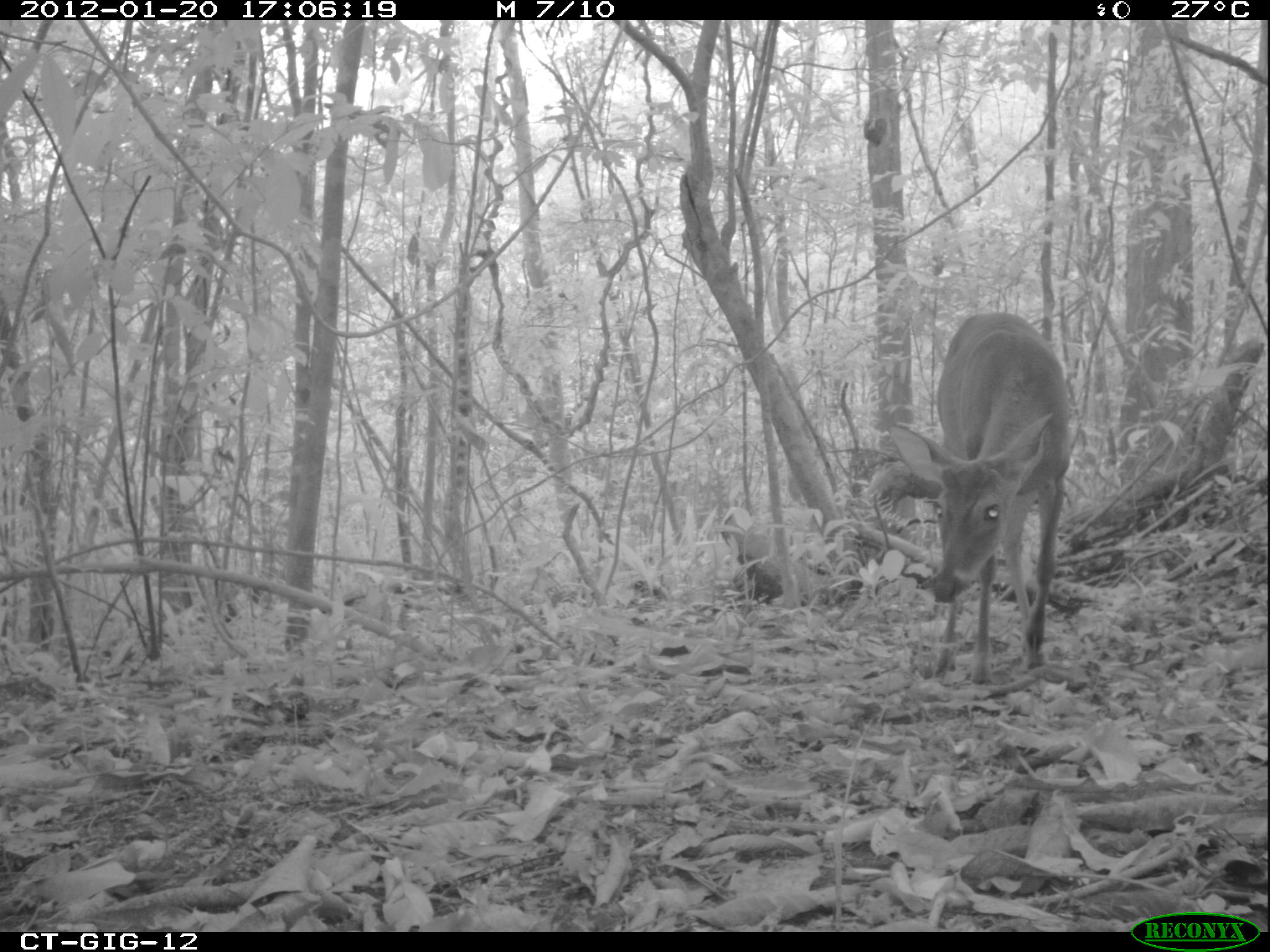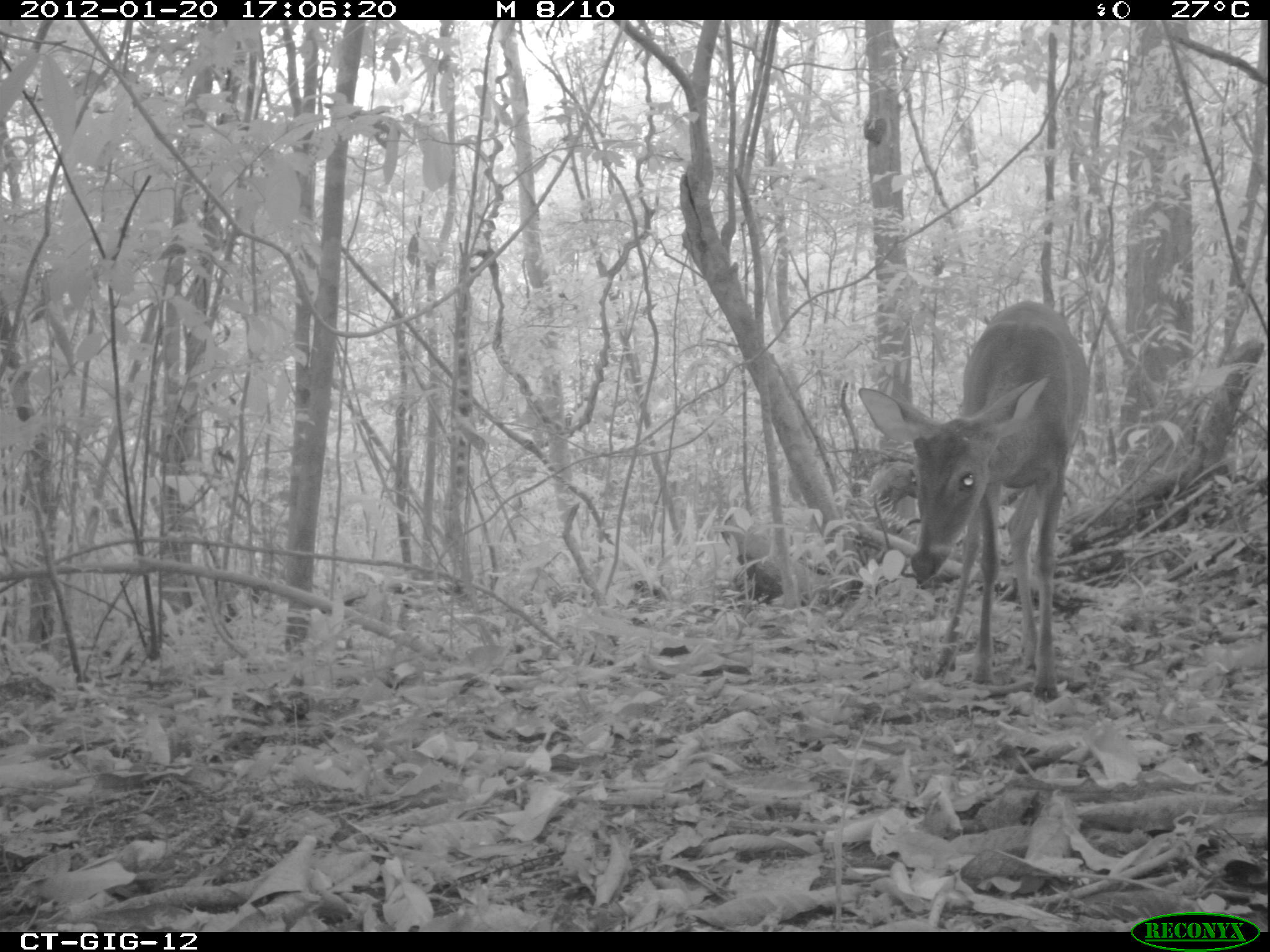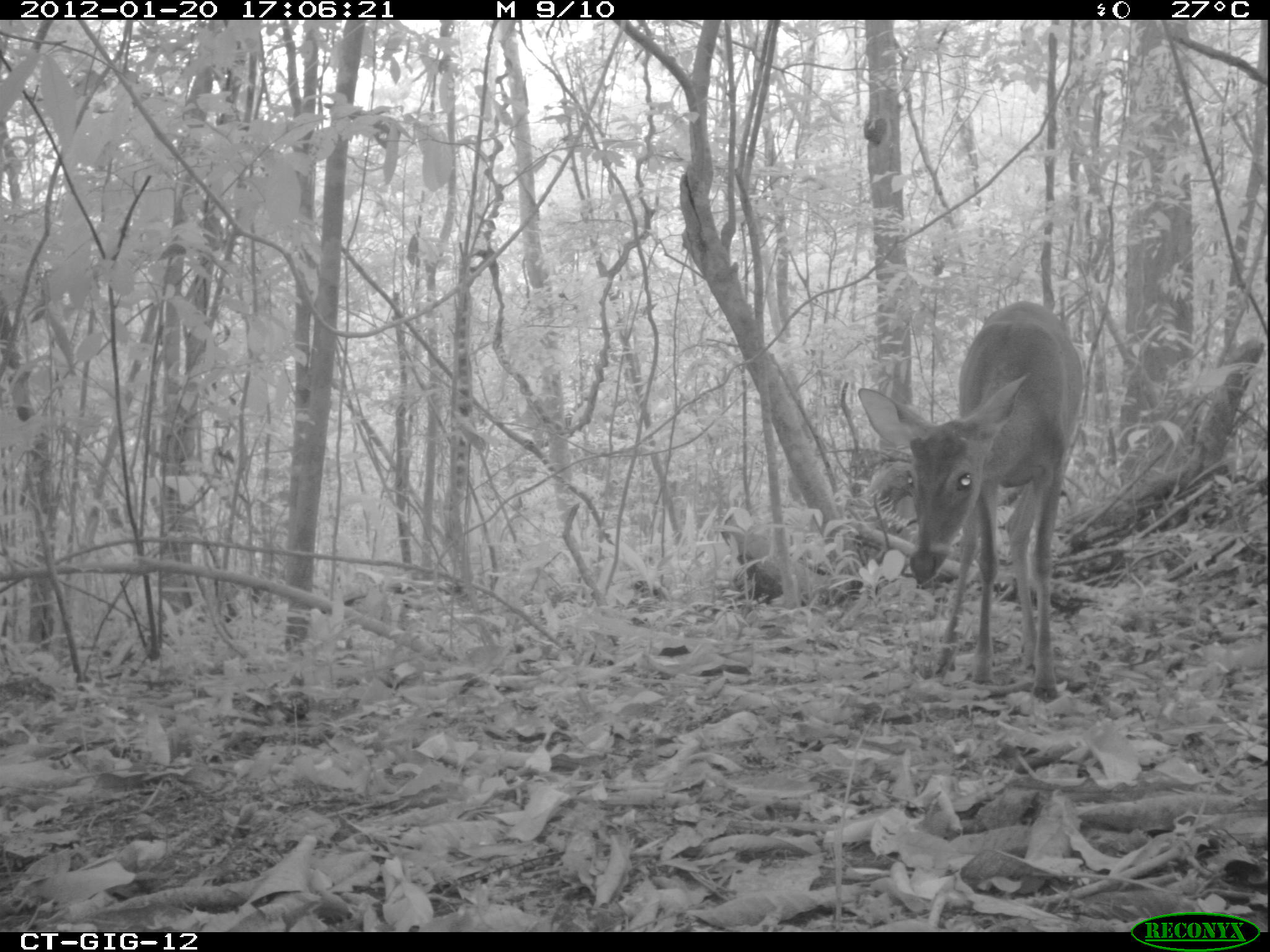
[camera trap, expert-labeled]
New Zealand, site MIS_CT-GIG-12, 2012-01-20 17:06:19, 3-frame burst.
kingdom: Animalia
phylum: Chordata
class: Mammalia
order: Artiodactyla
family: Cervidae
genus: Odocoileus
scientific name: Odocoileus virginianus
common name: white-tailed deer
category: white tailed deer